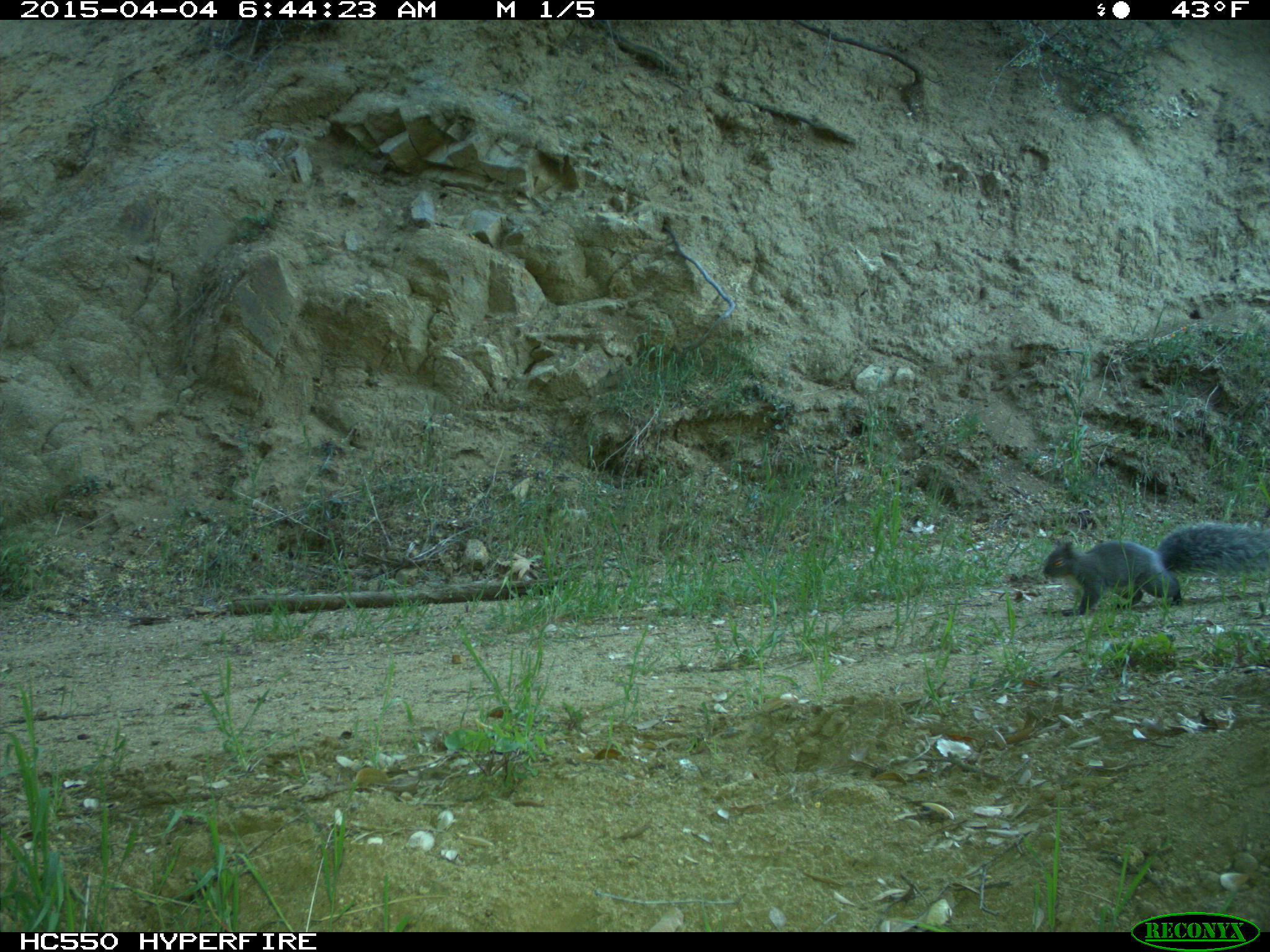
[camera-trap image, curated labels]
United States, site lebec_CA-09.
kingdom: Animalia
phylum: Chordata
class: Mammalia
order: Rodentia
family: Sciuridae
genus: Sciurus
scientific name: Sciurus carolinensis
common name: eastern gray squirrel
Sciurus carolinensis (eastern gray squirrel).